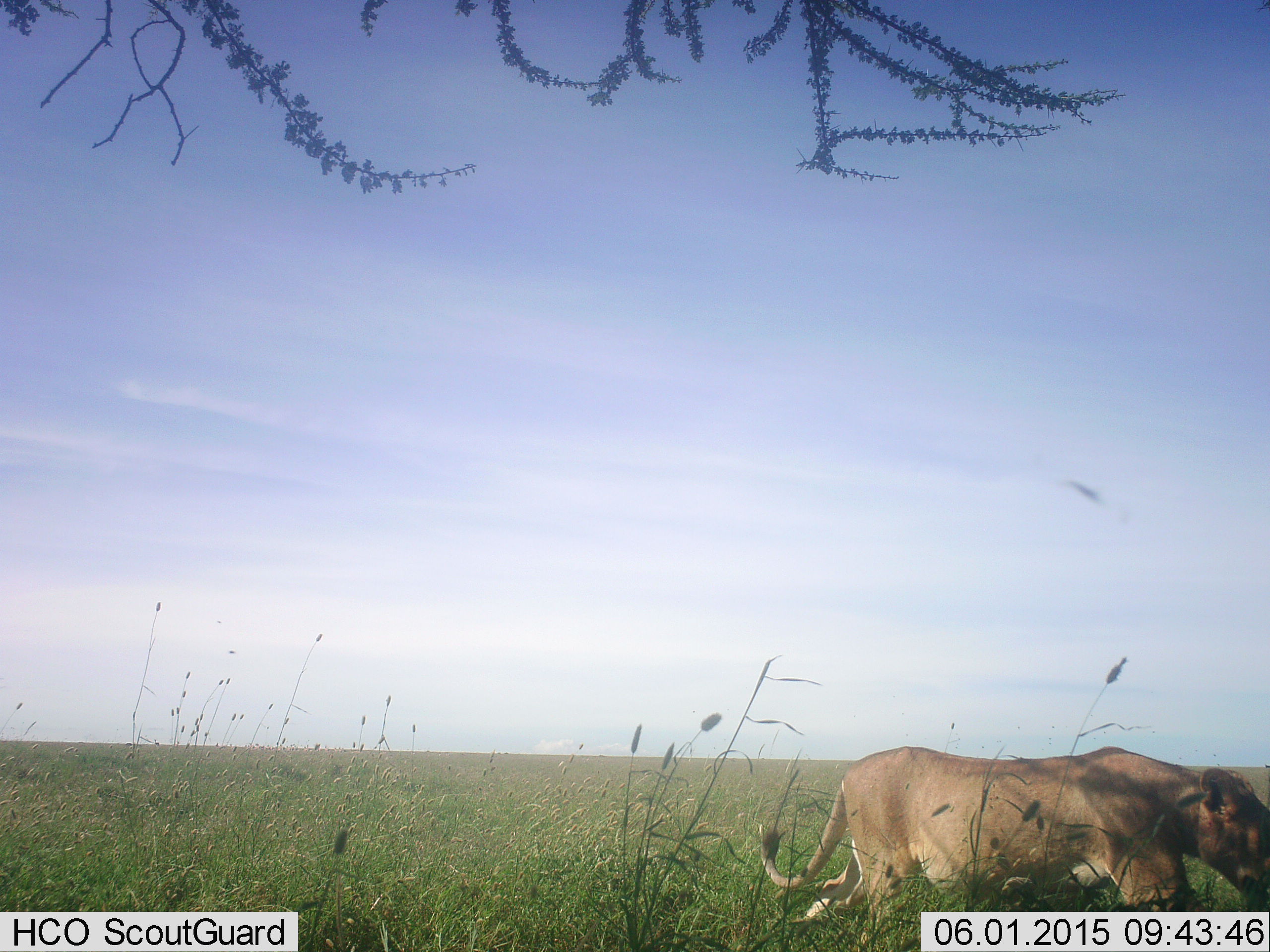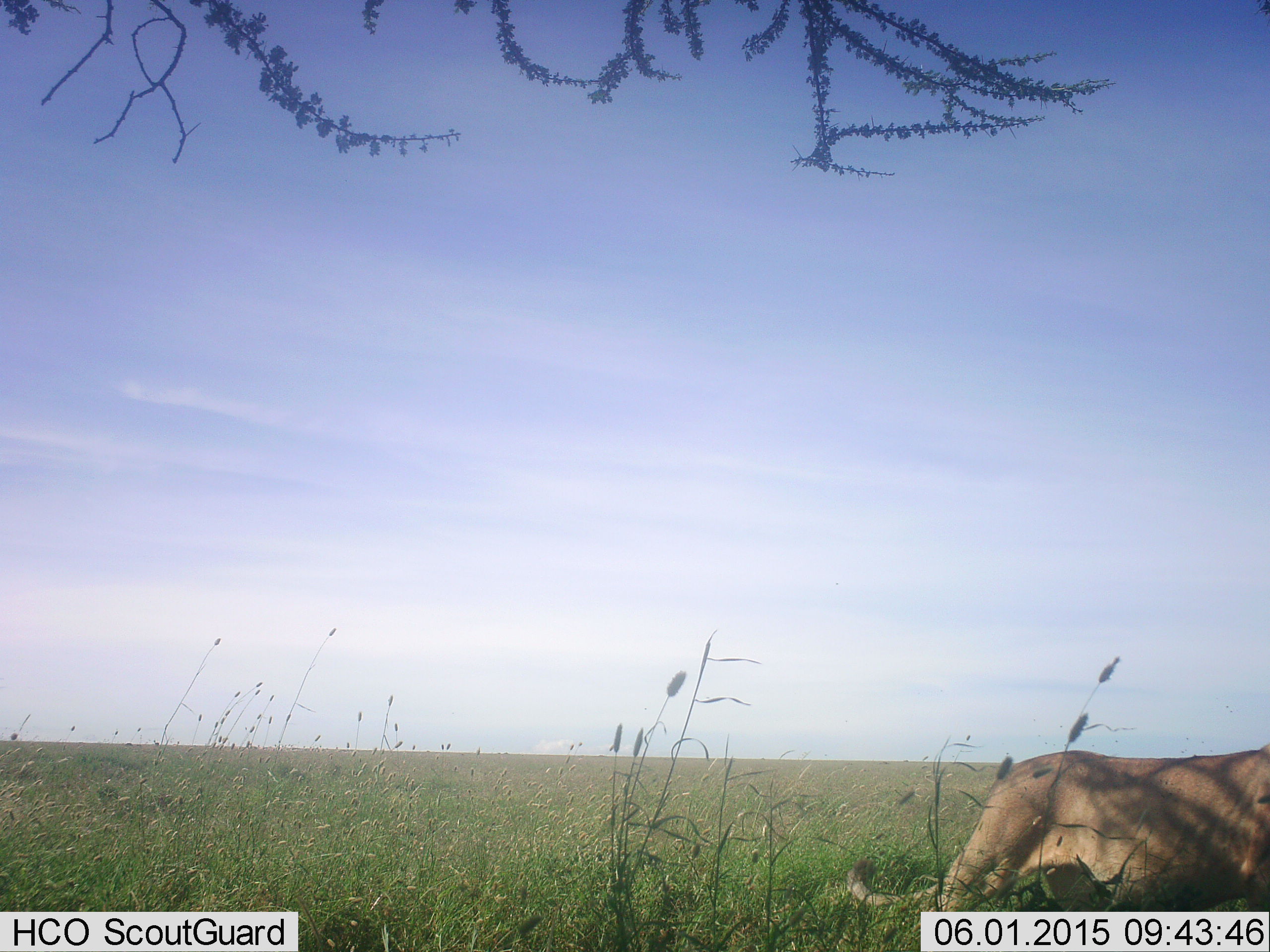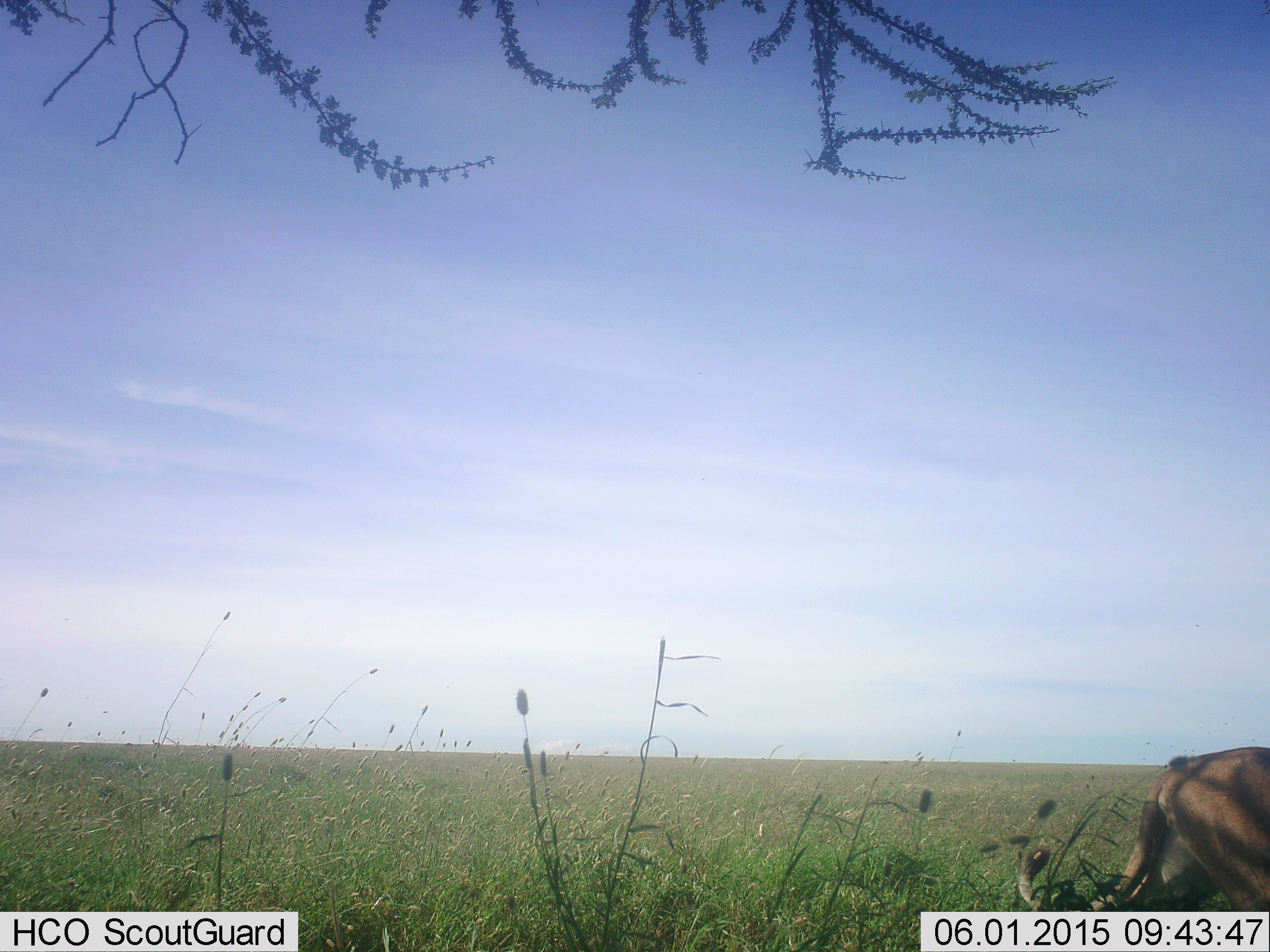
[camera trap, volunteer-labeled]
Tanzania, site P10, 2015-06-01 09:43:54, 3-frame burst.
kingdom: Animalia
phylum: Chordata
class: Mammalia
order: Carnivora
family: Felidae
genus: Panthera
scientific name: Panthera leo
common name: lion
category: lionfemale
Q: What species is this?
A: Lionfemale (lion) (Panthera leo).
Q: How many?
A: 1.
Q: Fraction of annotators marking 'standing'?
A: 10%.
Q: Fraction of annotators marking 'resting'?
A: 0%.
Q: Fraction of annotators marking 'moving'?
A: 100%.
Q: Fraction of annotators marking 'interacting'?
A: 0%.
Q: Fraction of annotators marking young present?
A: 0%.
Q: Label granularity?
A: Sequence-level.